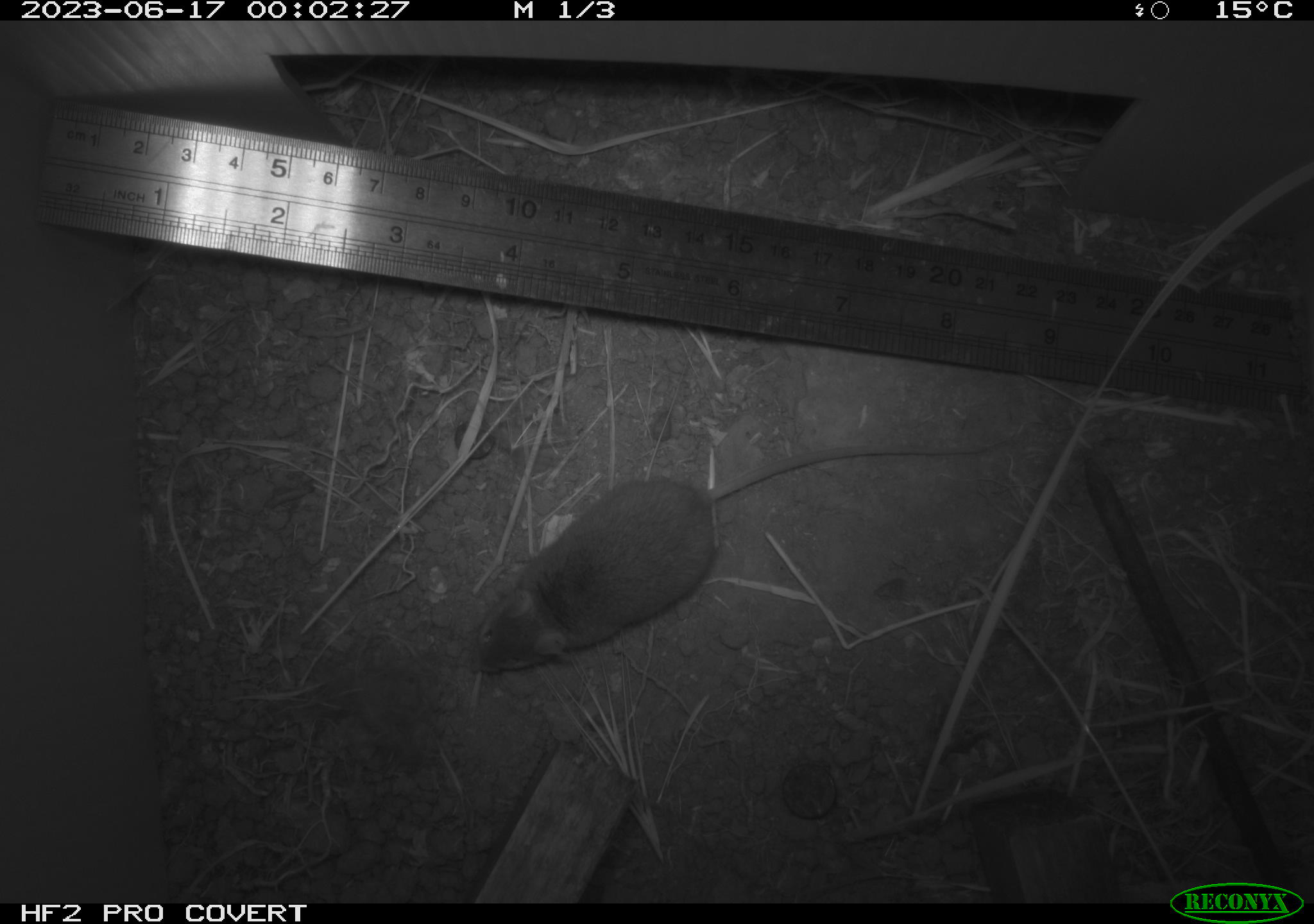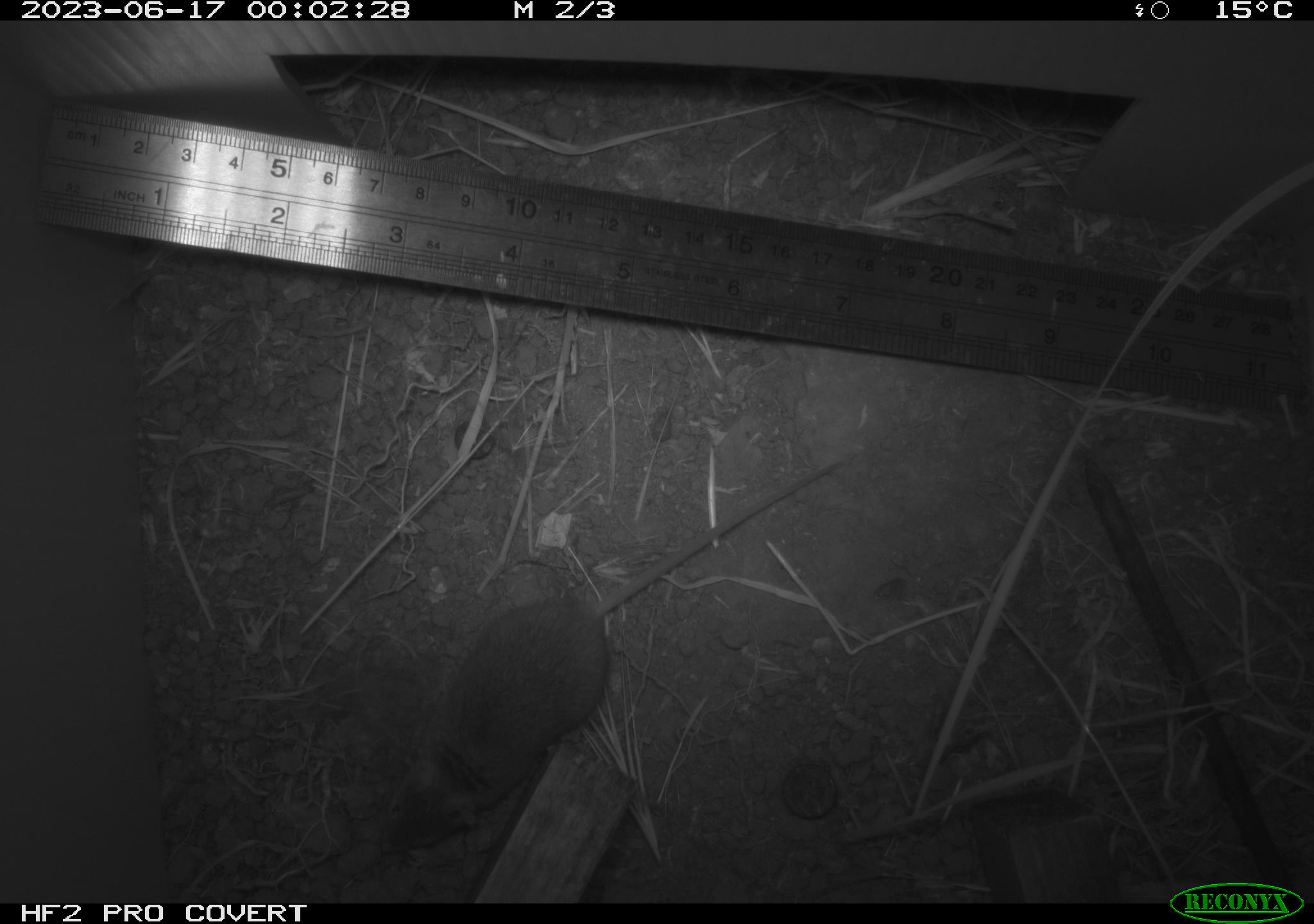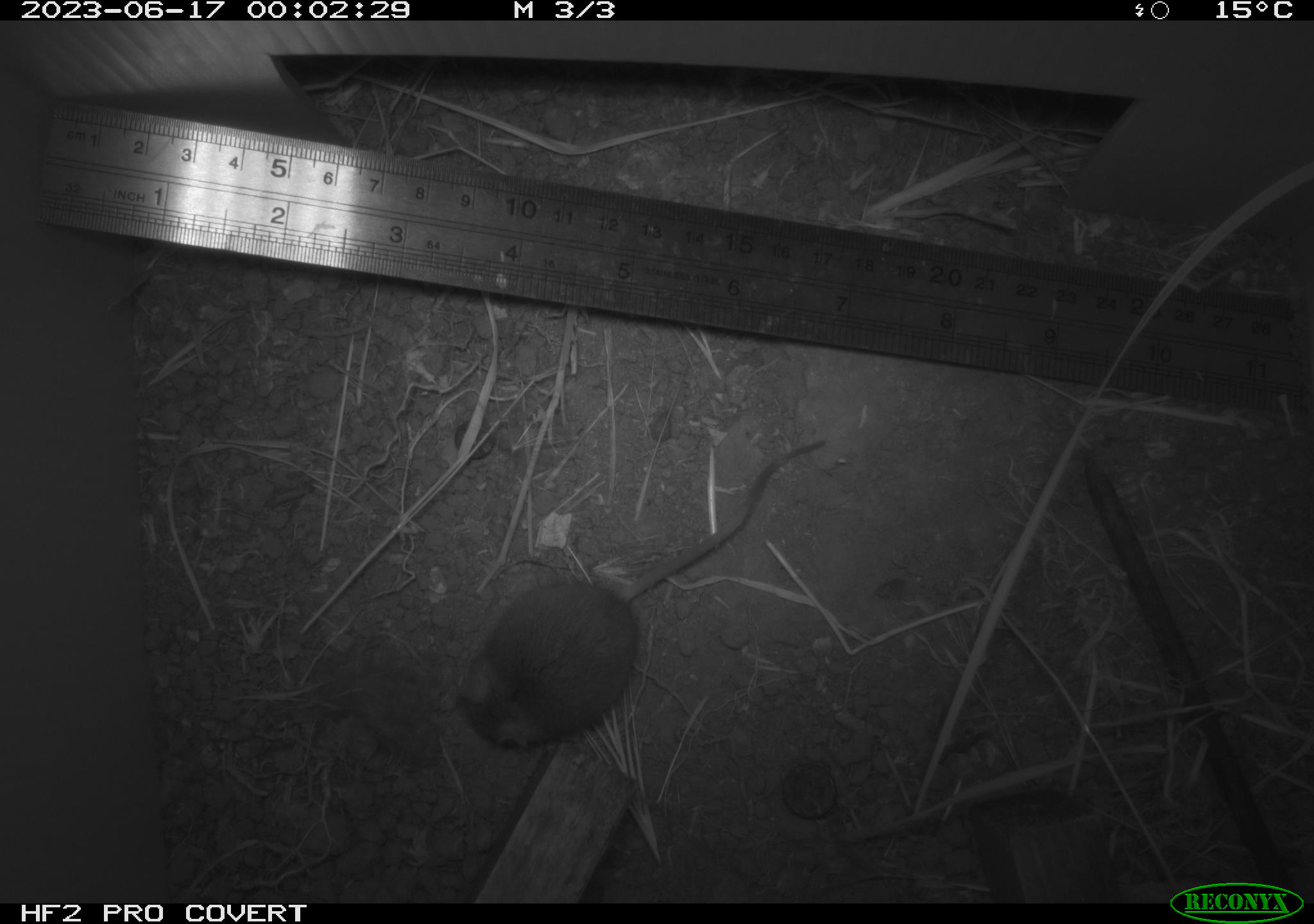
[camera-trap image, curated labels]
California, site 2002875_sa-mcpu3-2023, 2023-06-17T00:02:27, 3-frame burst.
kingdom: Animalia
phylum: Chordata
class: Mammalia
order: Rodentia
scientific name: Rodentia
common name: mouse species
Mouse species (Rodentia).